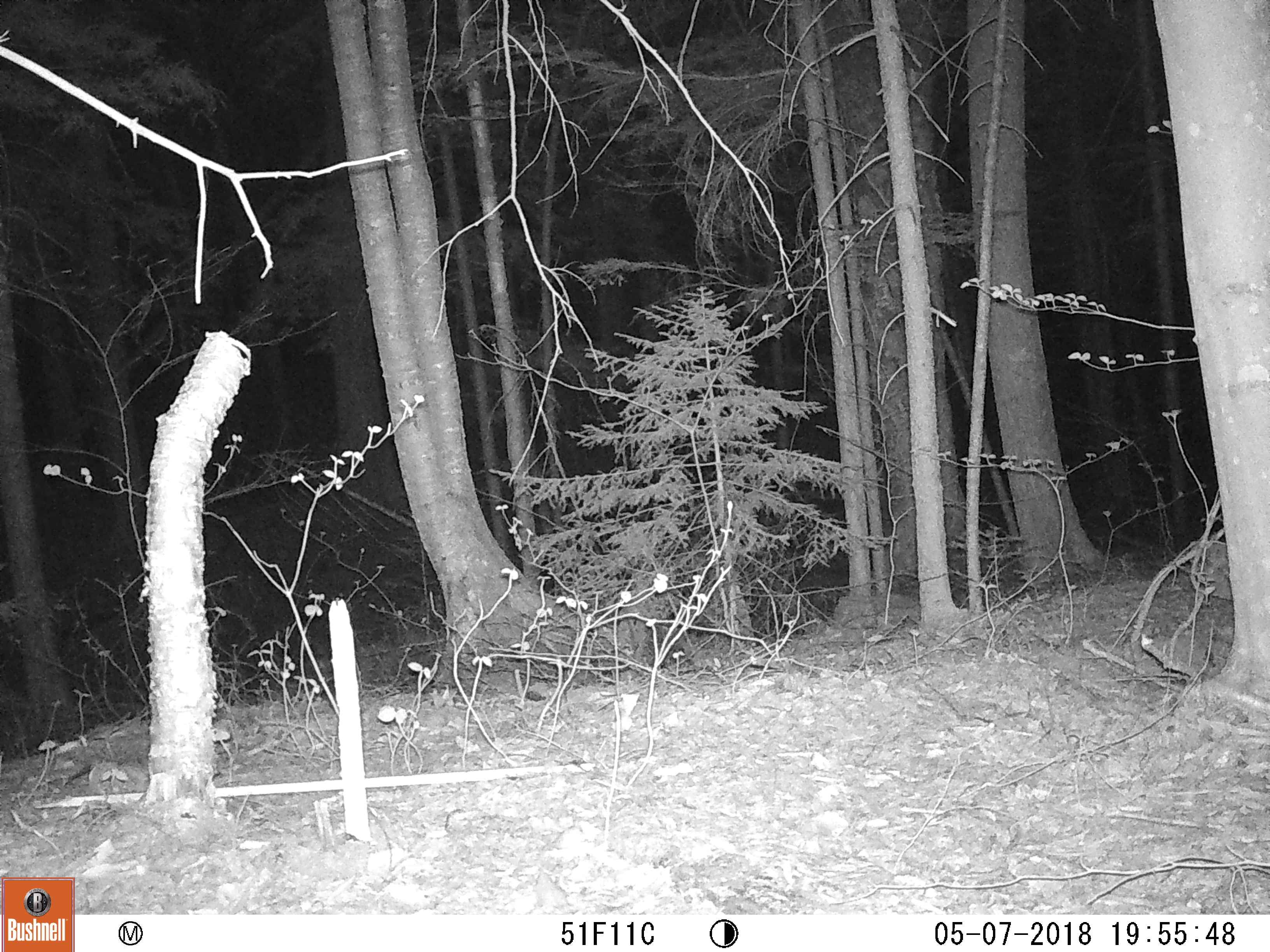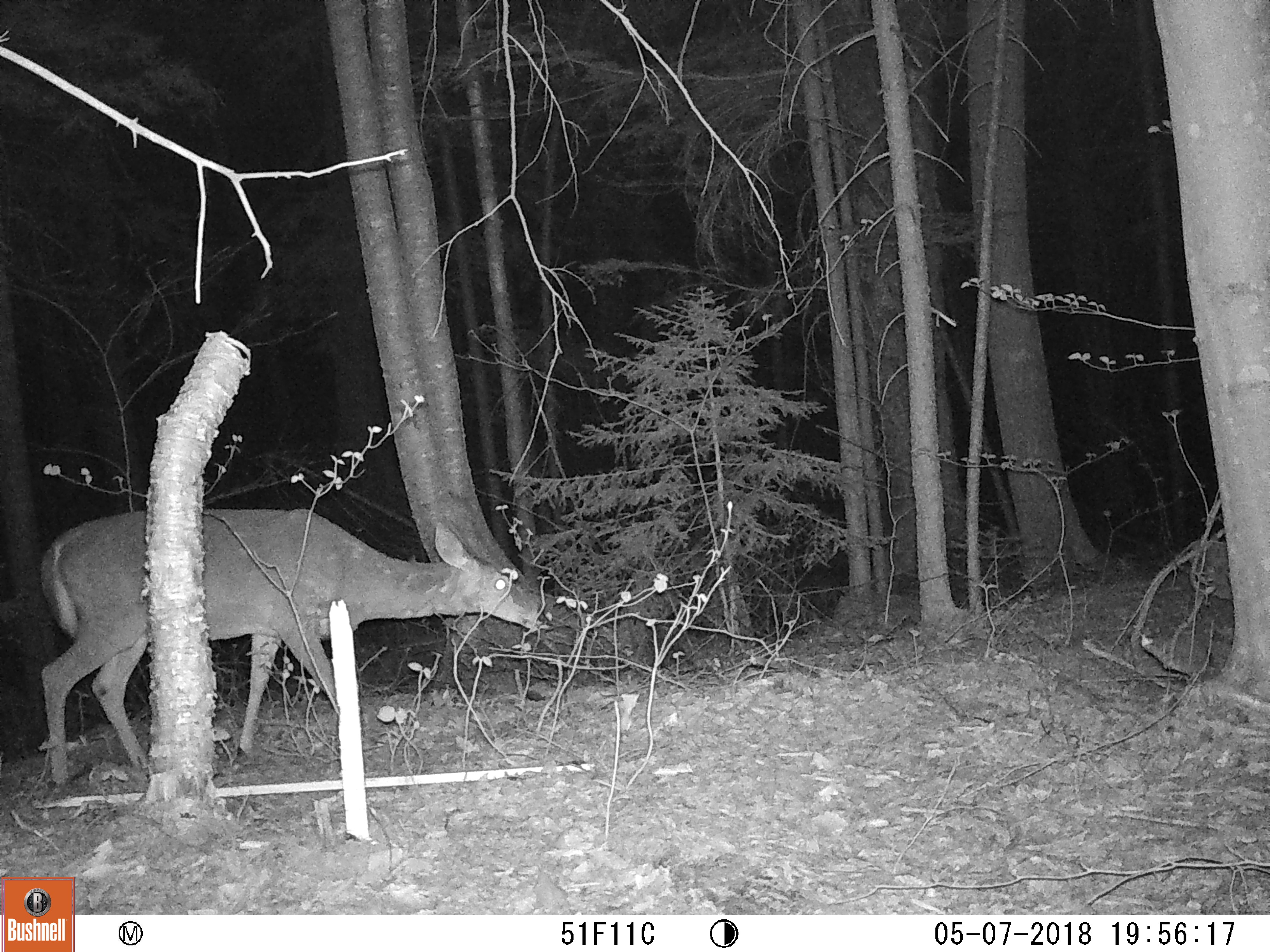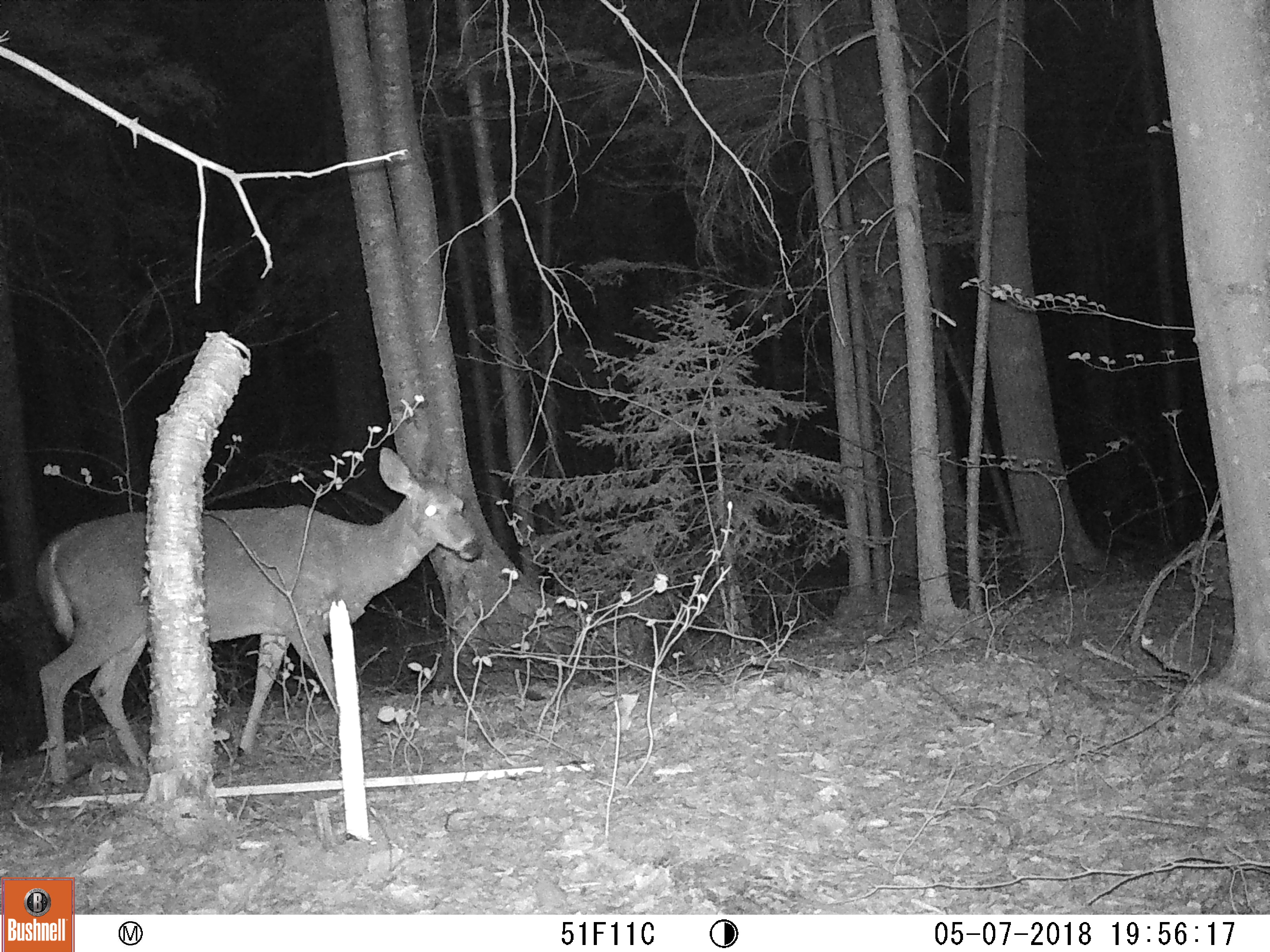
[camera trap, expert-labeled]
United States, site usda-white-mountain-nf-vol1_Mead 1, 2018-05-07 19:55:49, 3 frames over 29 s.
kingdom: Animalia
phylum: Chordata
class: Mammalia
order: Artiodactyla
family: Cervidae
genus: Odocoileus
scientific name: Odocoileus virginianus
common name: white-tailed deer